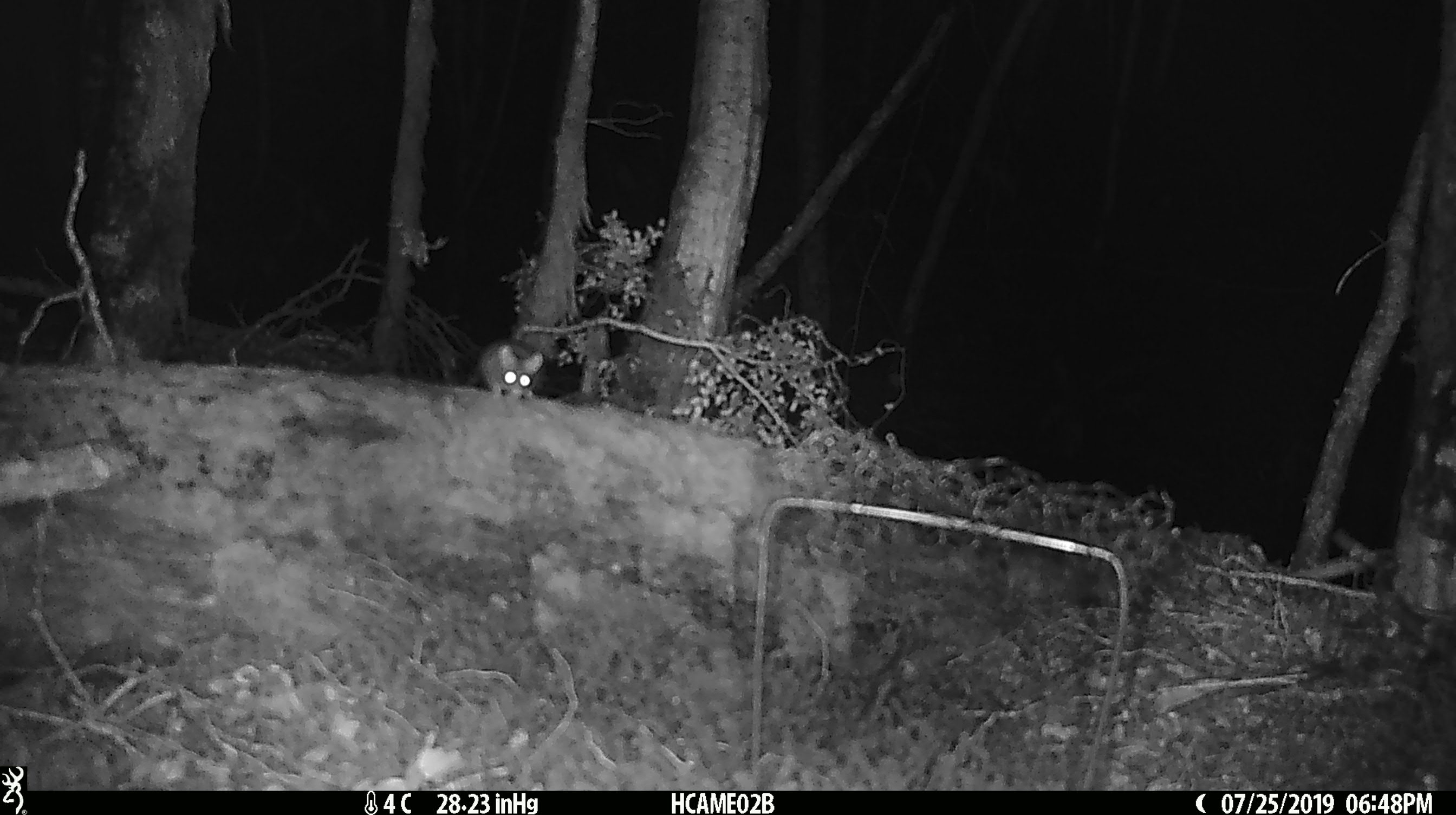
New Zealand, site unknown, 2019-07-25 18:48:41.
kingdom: Animalia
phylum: Chordata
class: Mammalia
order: Rodentia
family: Muridae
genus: Mus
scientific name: Mus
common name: mouse